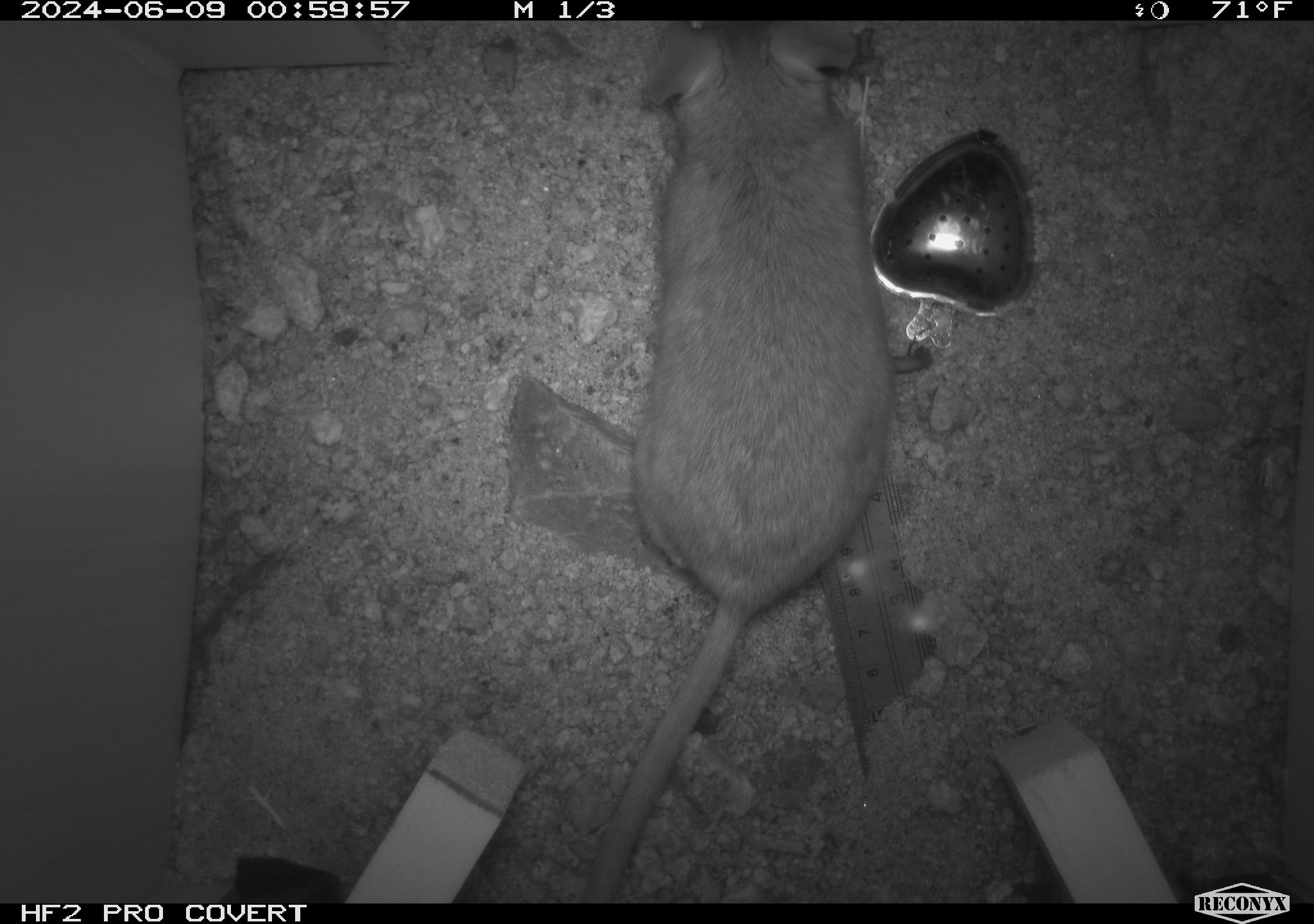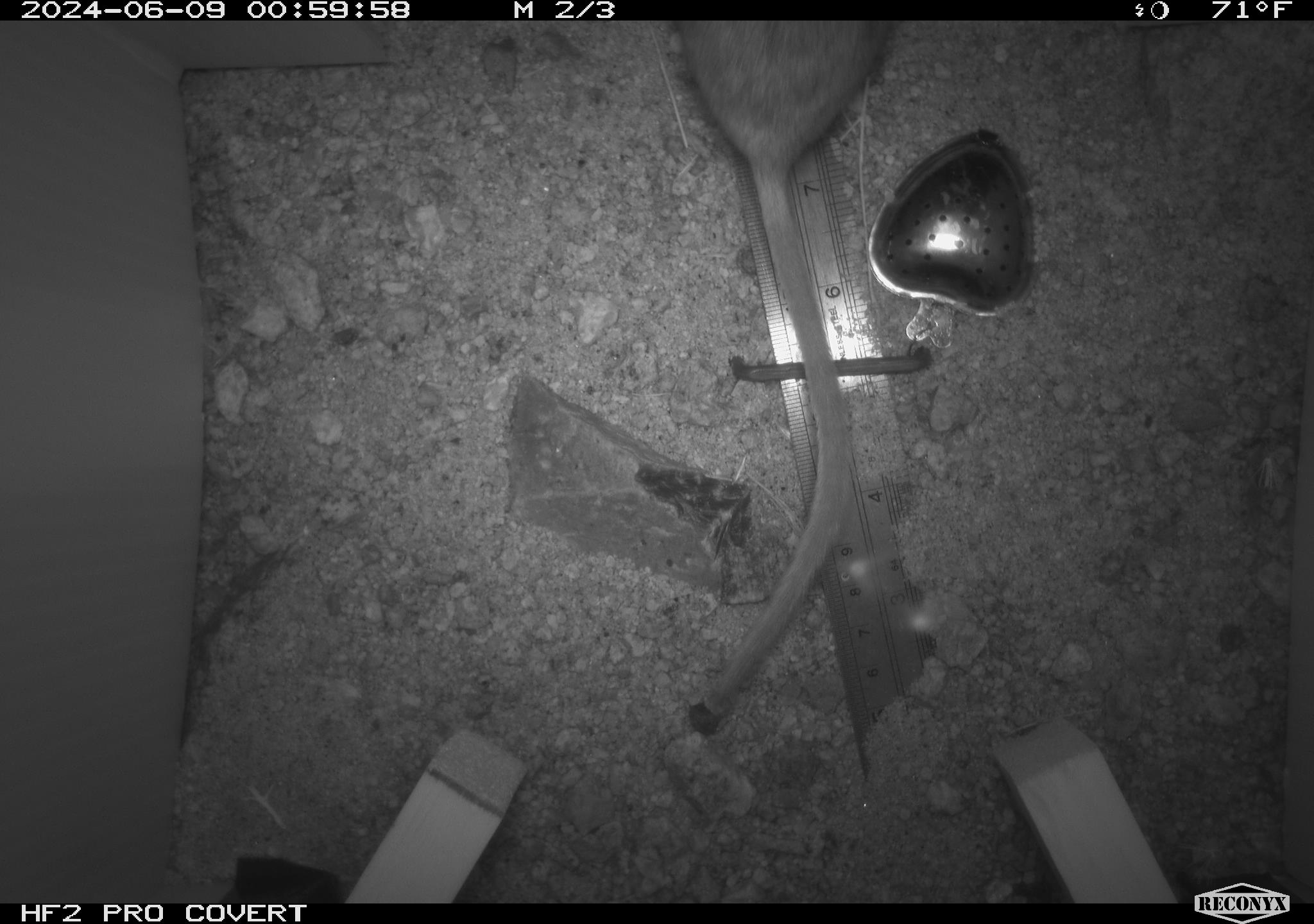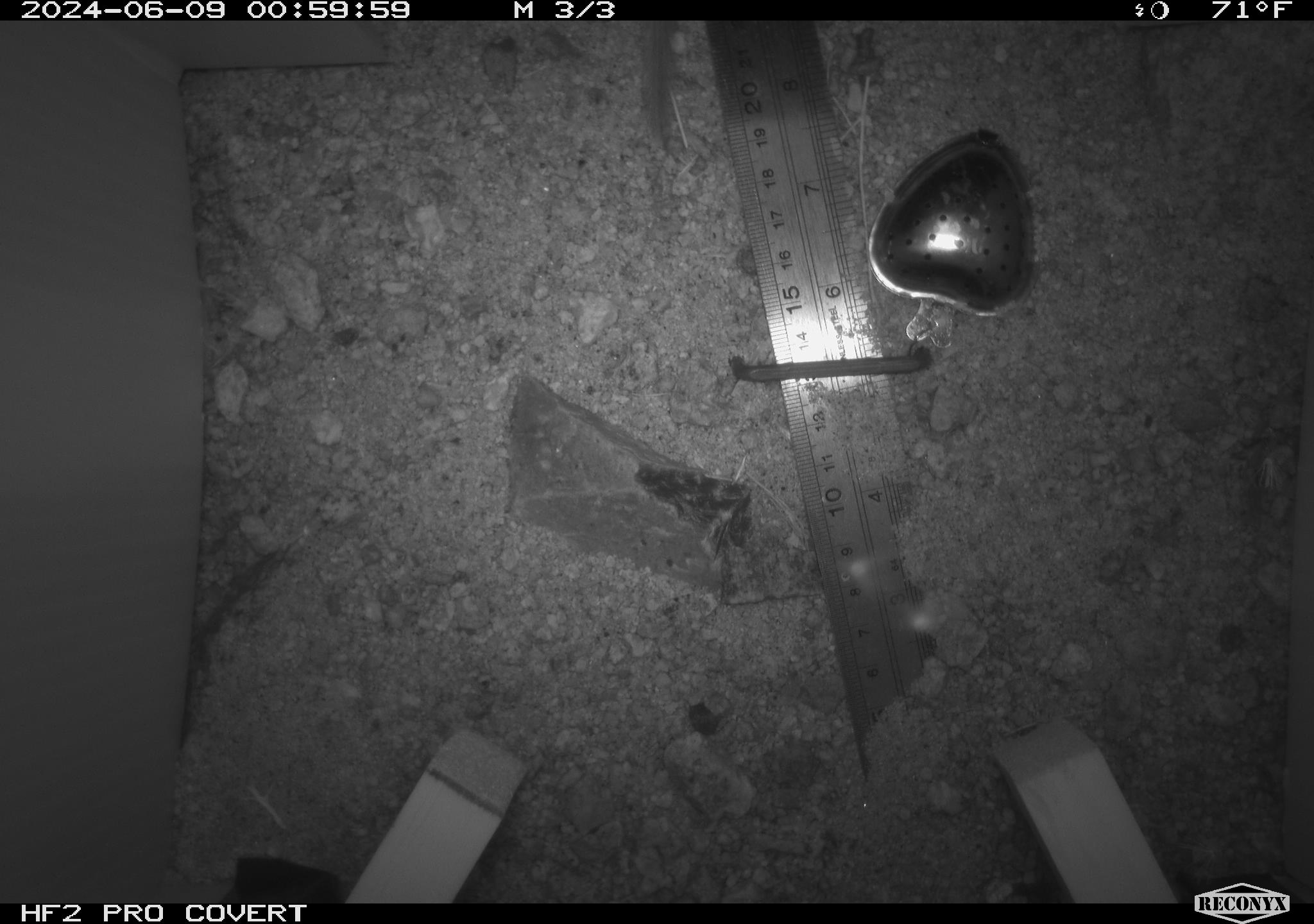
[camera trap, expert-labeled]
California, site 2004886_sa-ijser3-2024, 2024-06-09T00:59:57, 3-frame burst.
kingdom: Animalia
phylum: Chordata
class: Mammalia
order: Rodentia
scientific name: Rodentia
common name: woodrat or rat or mouse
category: woodrat or rat or mouse species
Woodrat or rat or mouse species (woodrat or rat or mouse) (Rodentia).